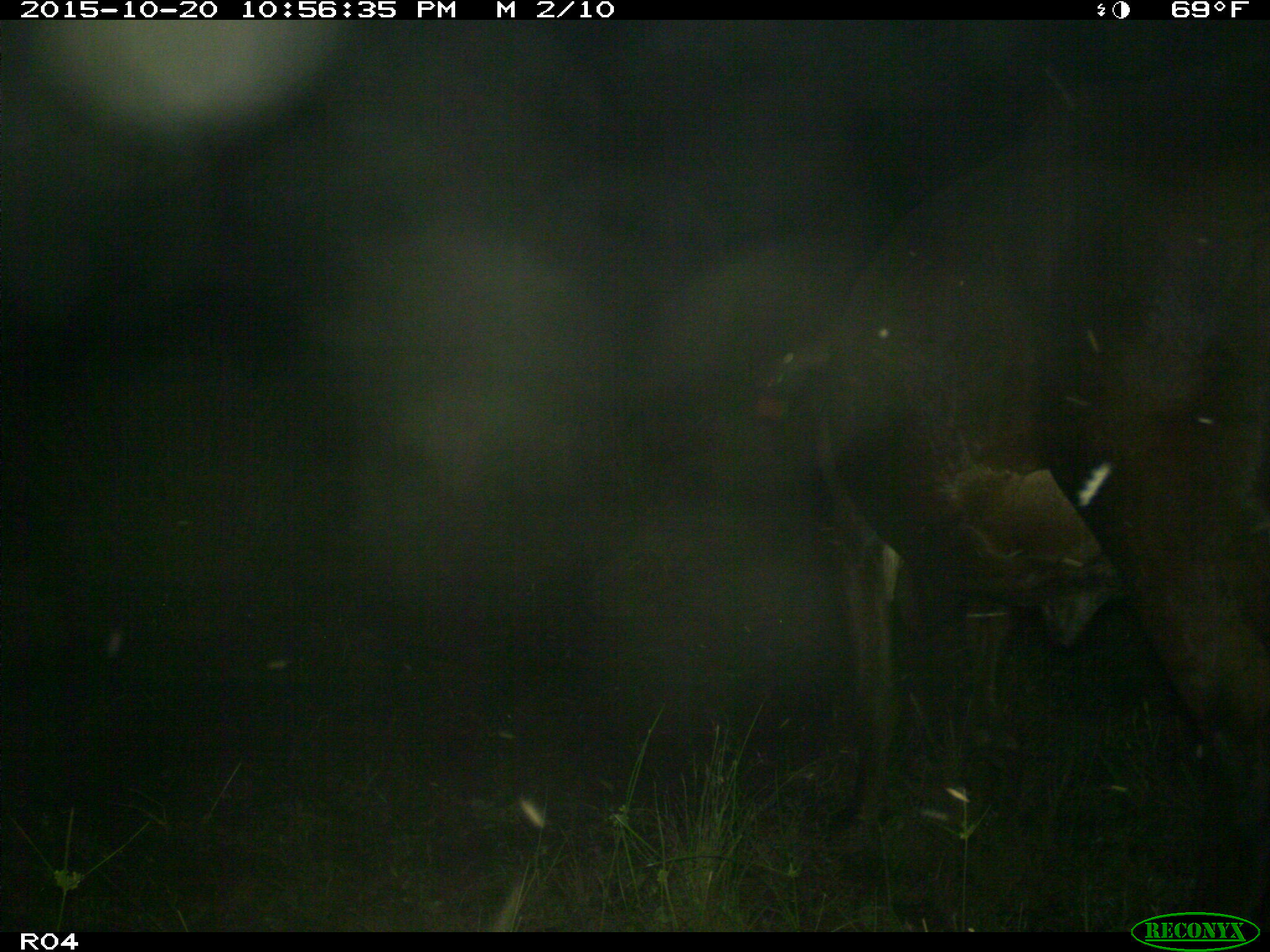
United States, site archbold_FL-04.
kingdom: Animalia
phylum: Chordata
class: Mammalia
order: Artiodactyla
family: Bovidae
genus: Bos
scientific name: Bos taurus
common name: domestic cow